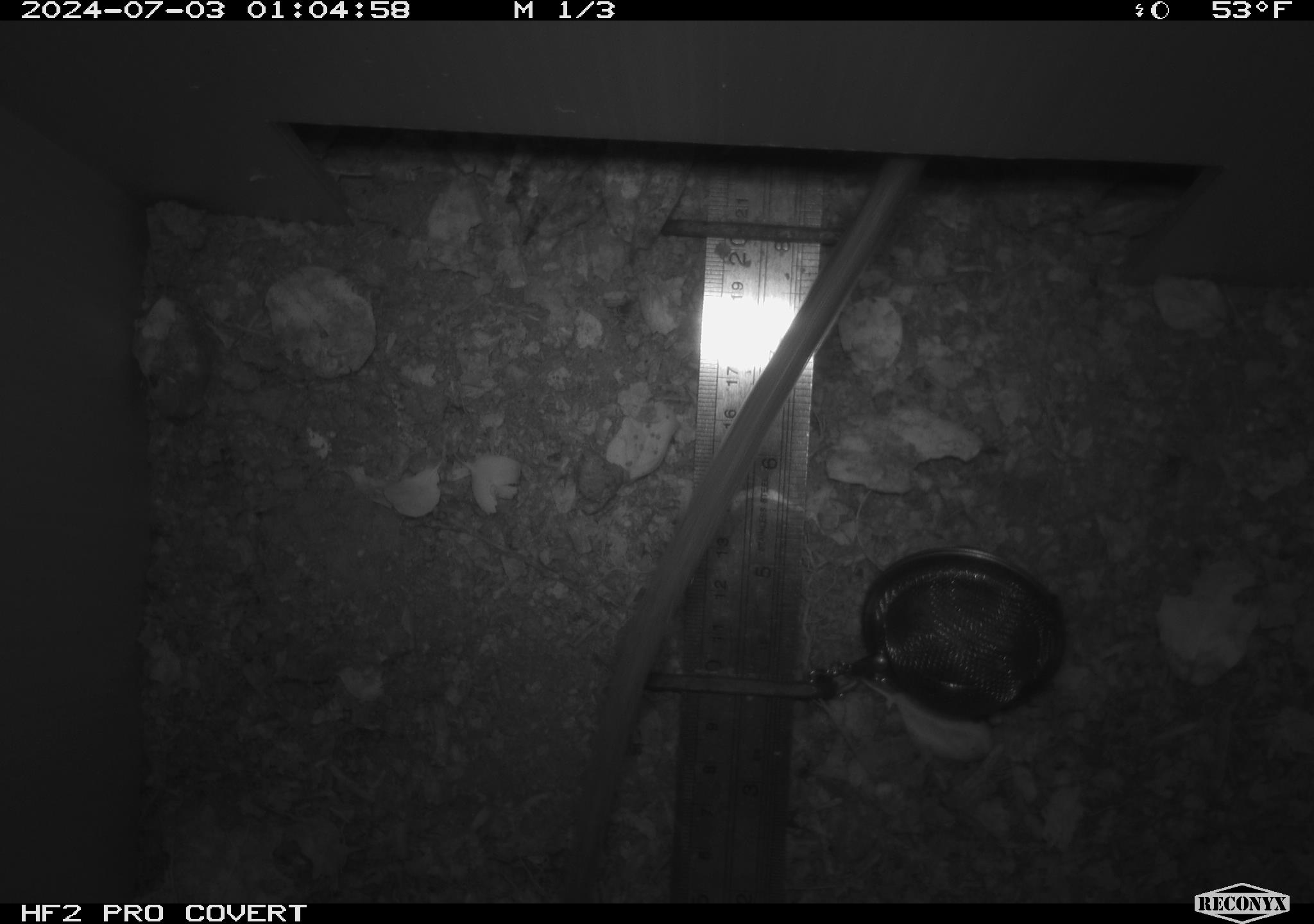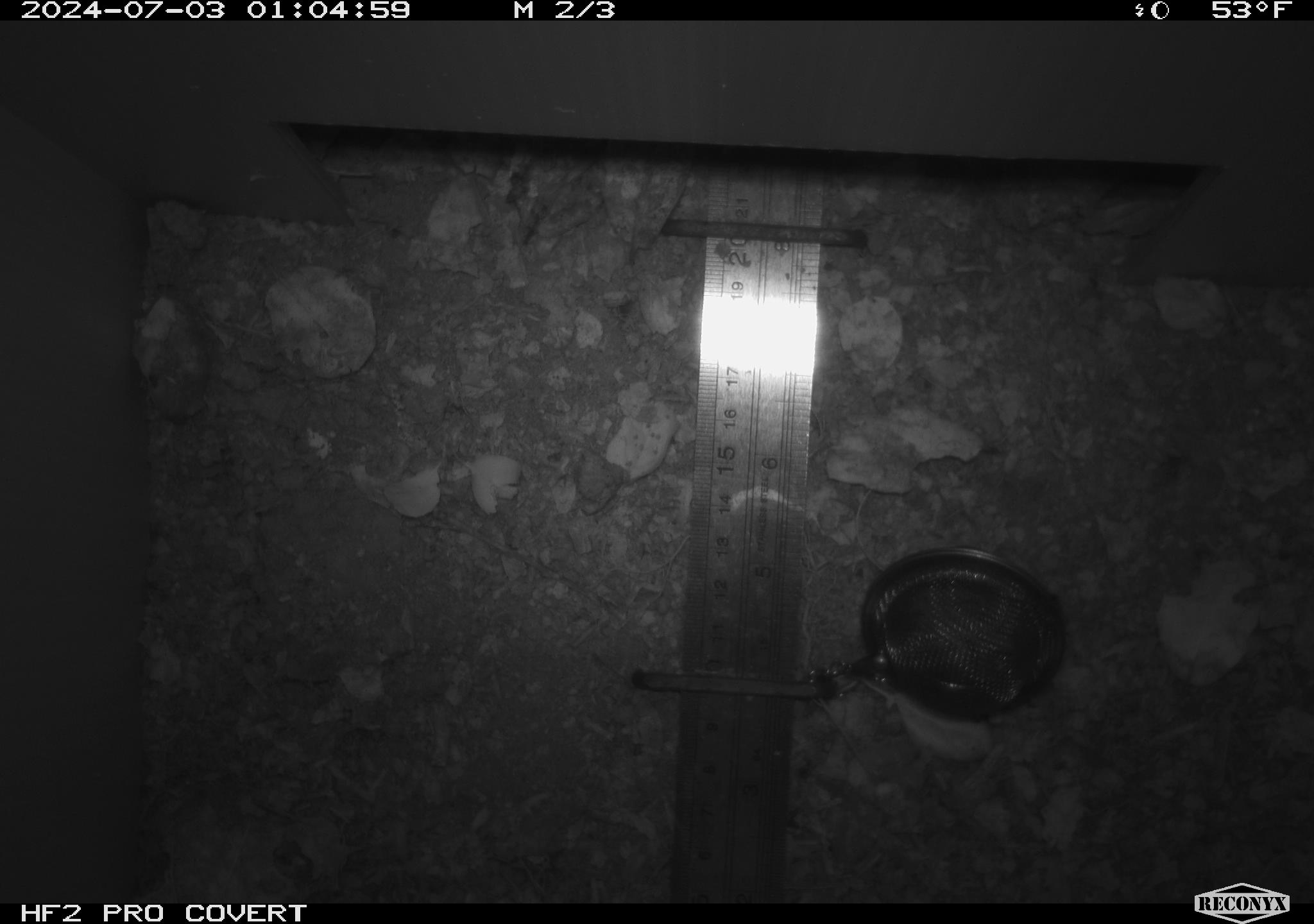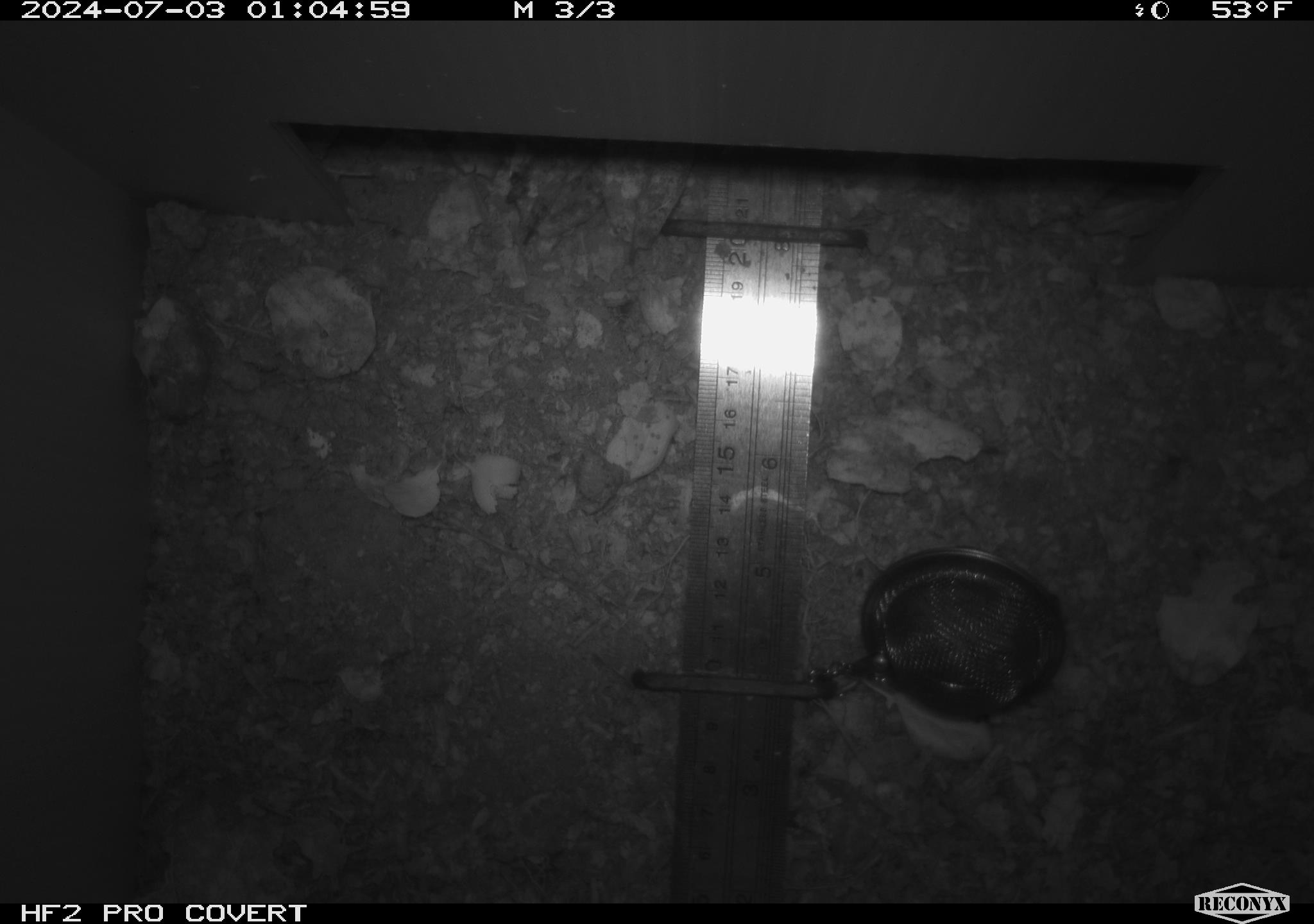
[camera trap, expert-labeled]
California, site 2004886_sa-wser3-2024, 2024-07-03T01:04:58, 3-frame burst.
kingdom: Animalia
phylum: Chordata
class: Mammalia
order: Rodentia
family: Cricetidae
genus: Neotoma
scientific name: Neotoma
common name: pack rat or woodrat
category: neotoma species